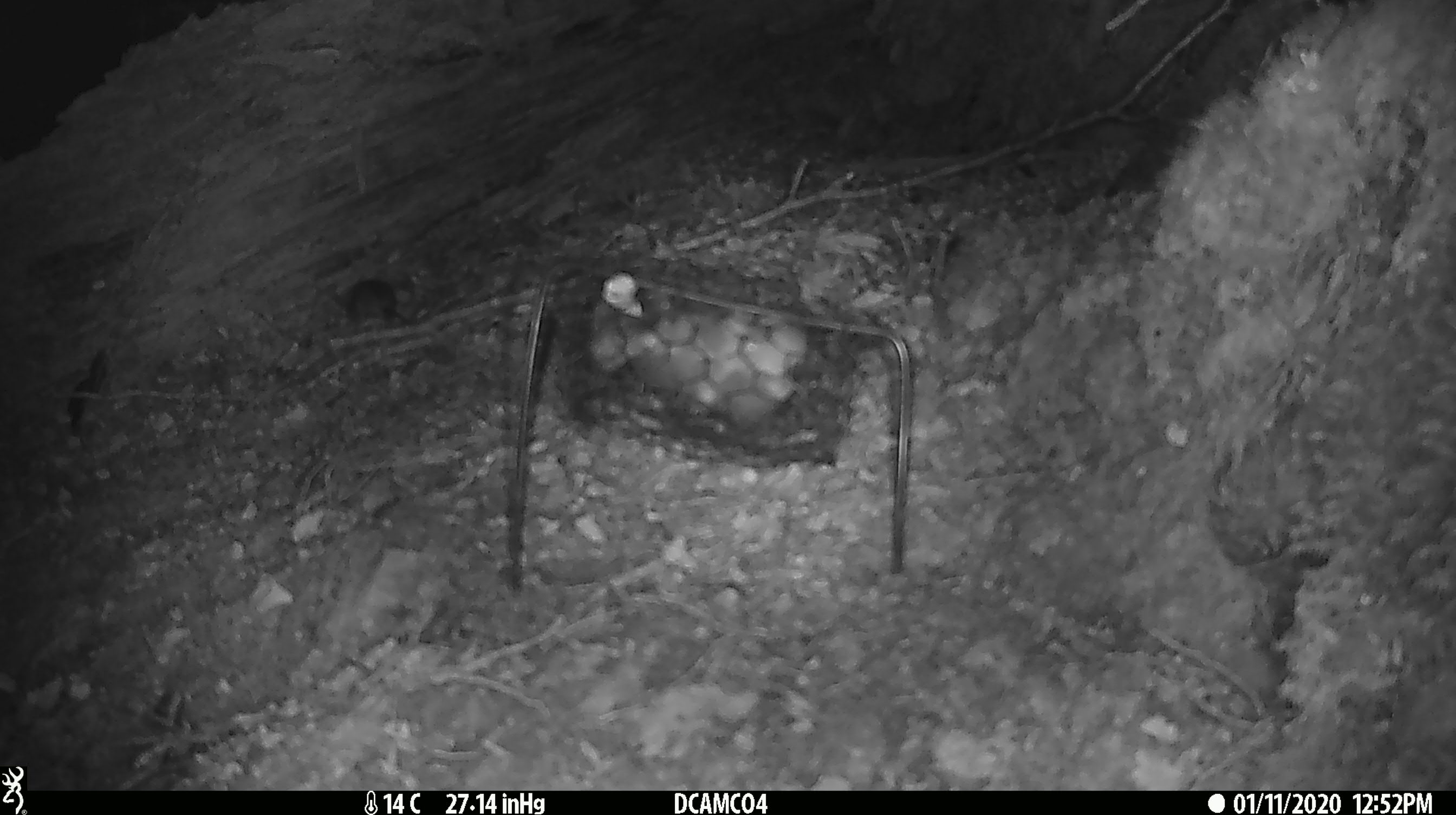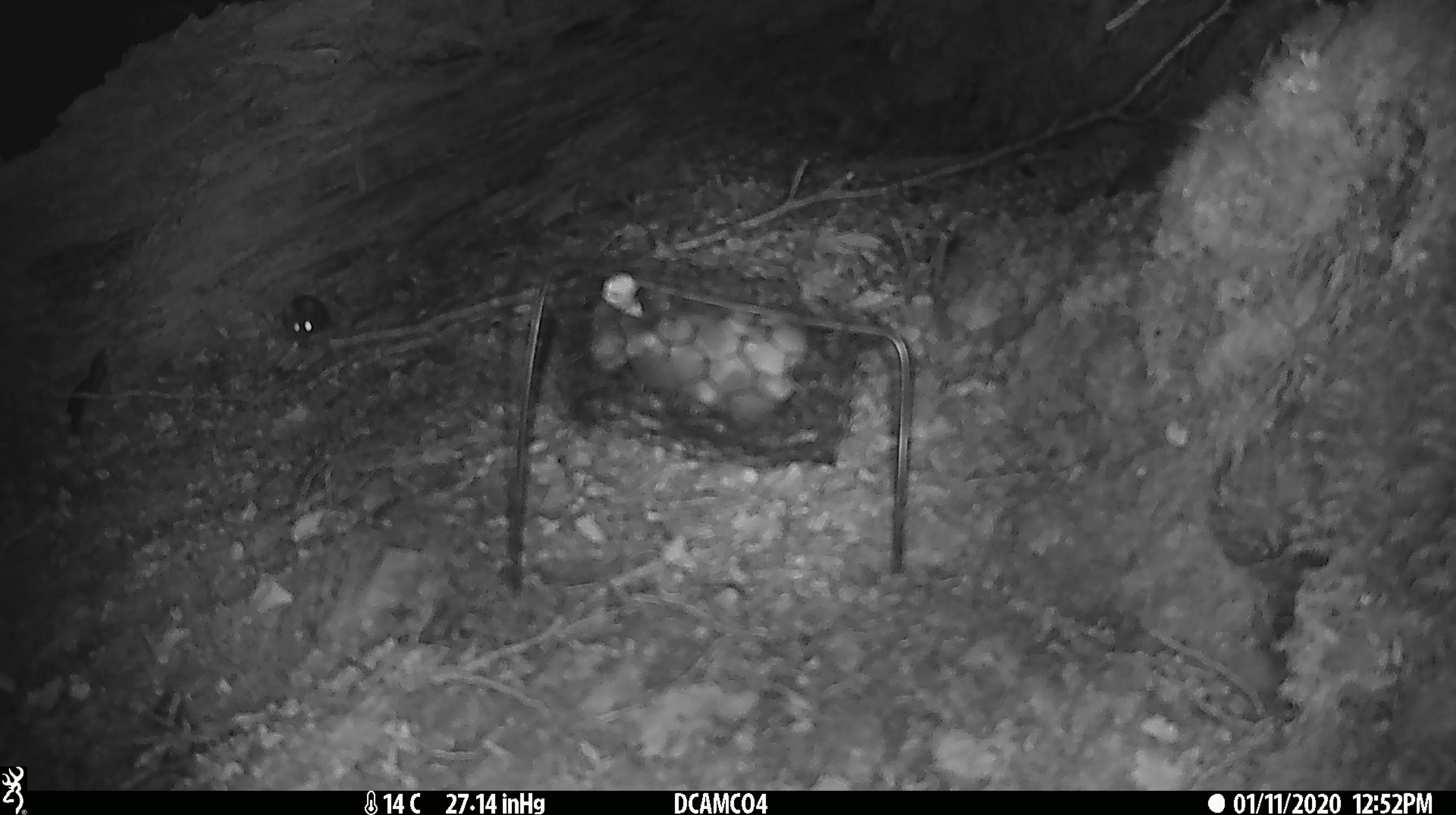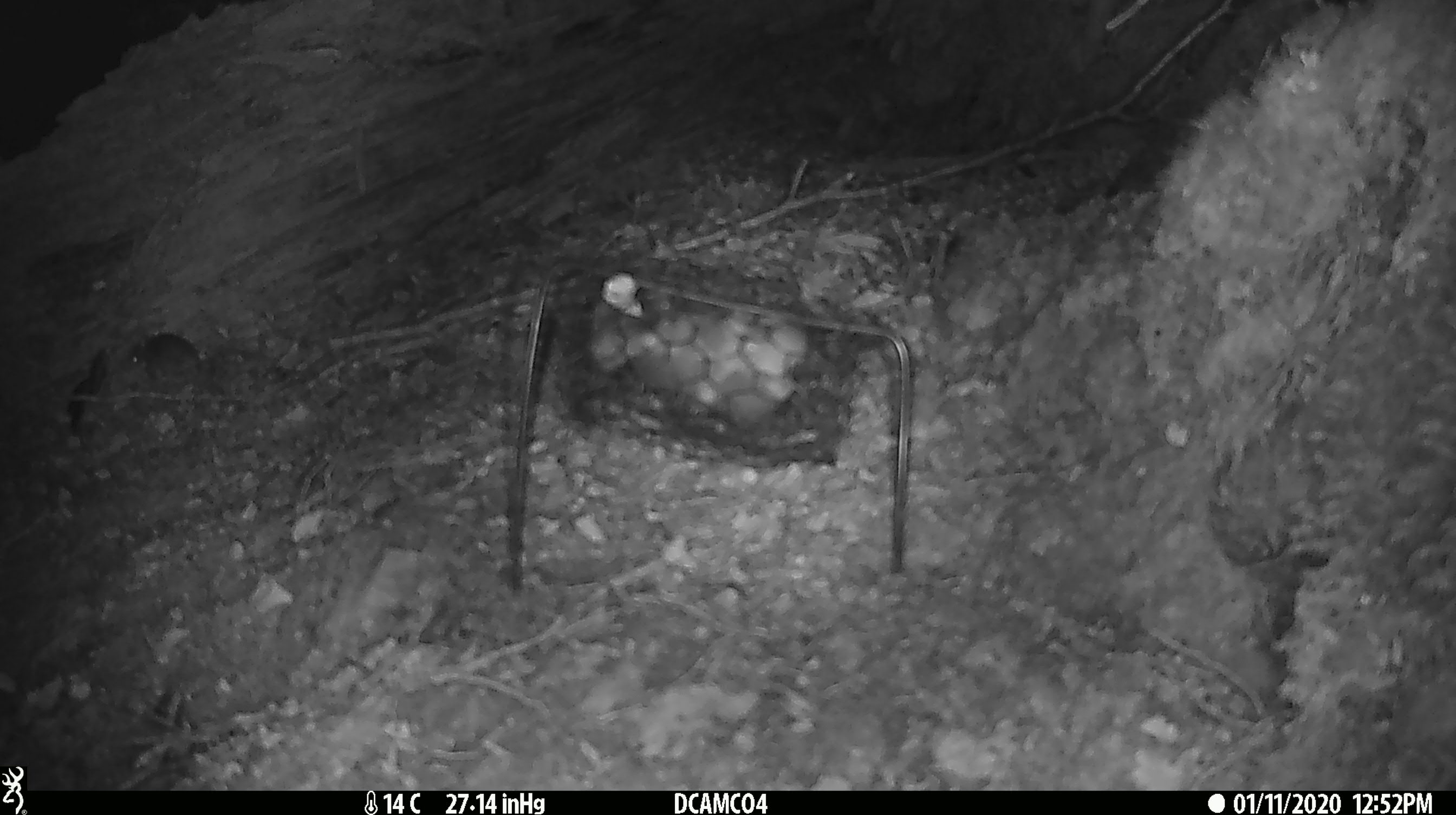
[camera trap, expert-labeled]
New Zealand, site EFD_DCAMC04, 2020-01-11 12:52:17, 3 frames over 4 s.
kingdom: Animalia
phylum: Chordata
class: Mammalia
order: Rodentia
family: Muridae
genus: Mus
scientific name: Mus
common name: mouse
Mouse (Mus).